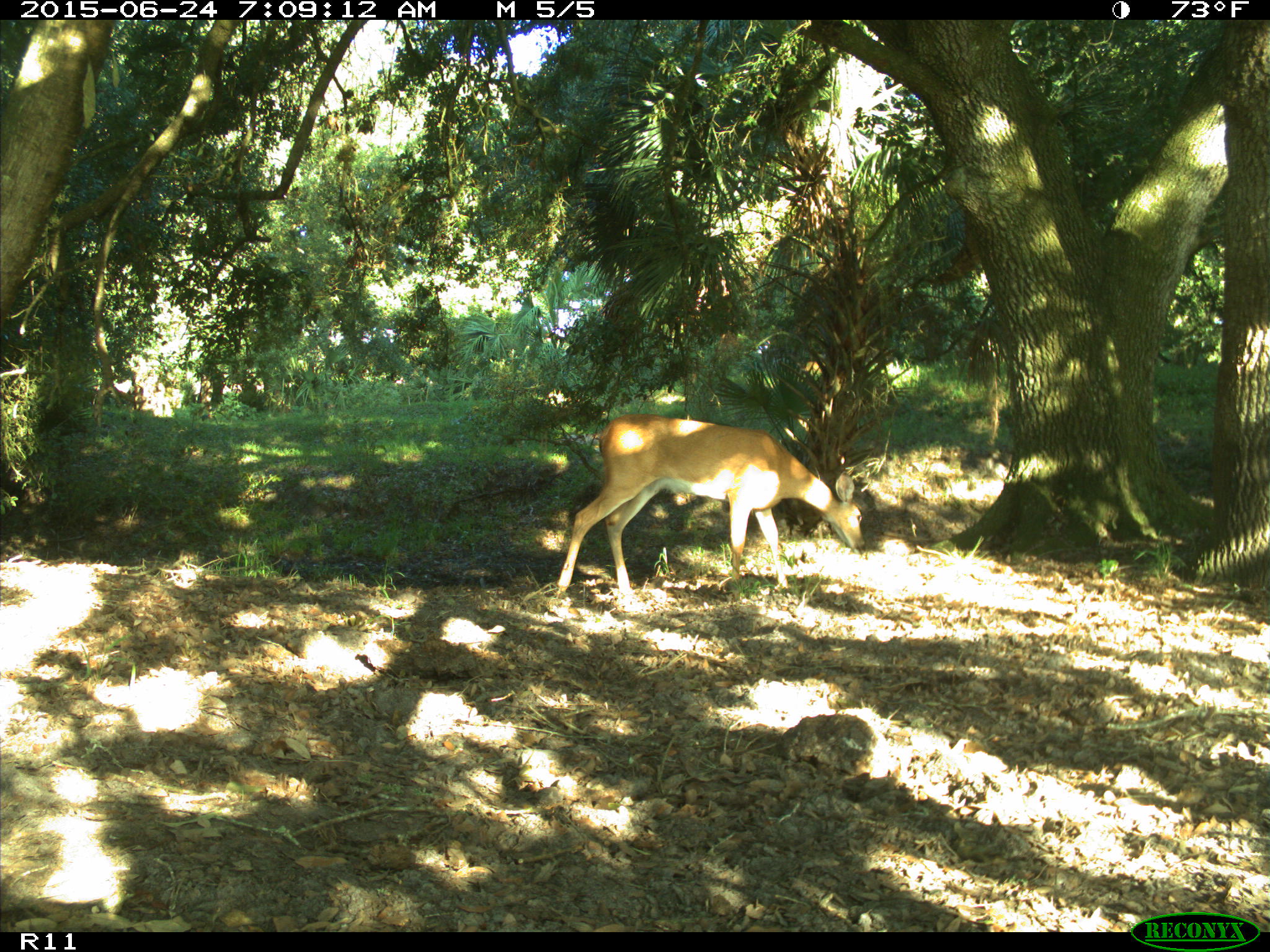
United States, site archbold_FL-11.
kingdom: Animalia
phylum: Chordata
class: Mammalia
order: Artiodactyla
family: Cervidae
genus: Odocoileus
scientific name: Odocoileus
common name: deer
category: unidentified deer